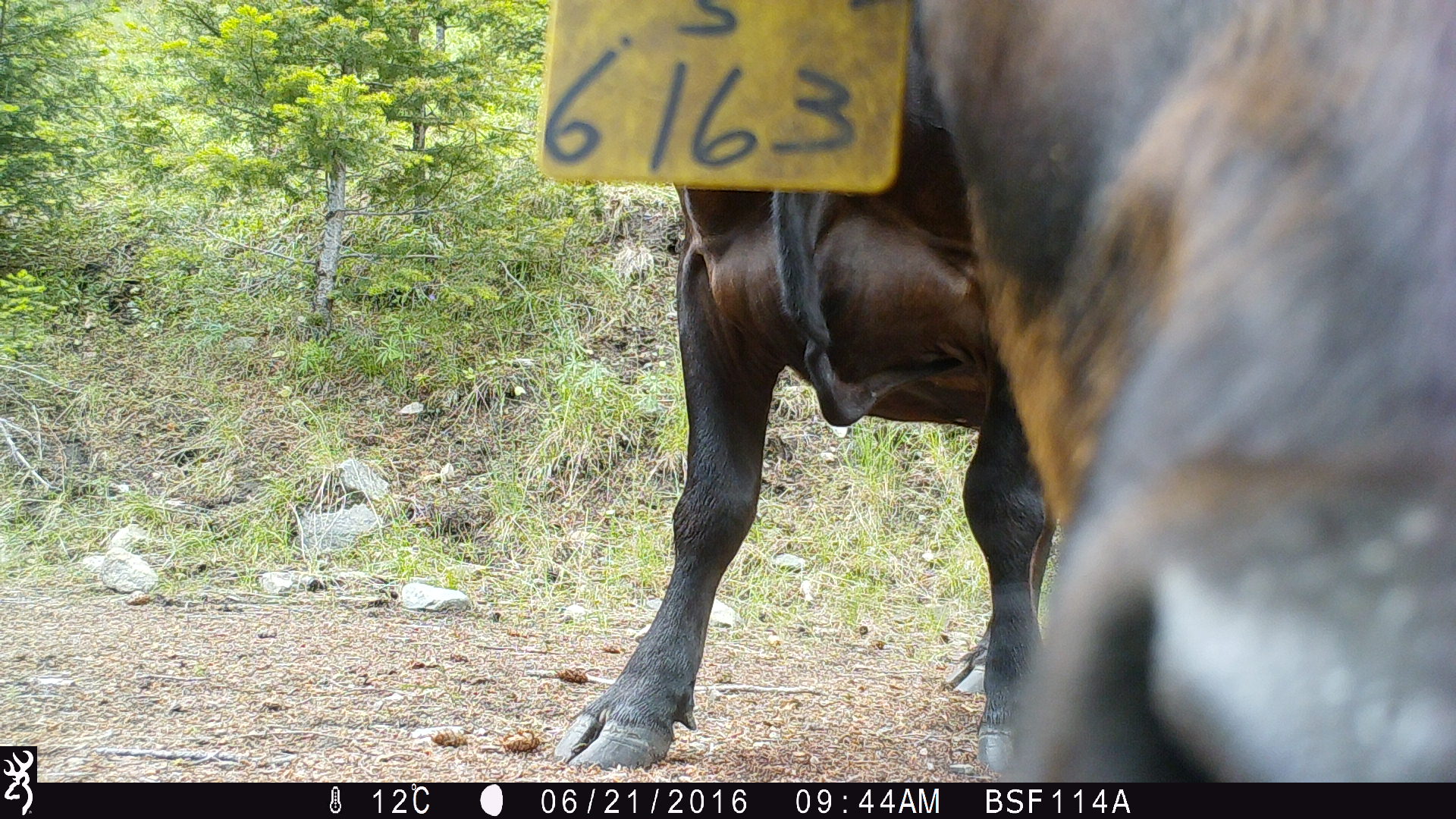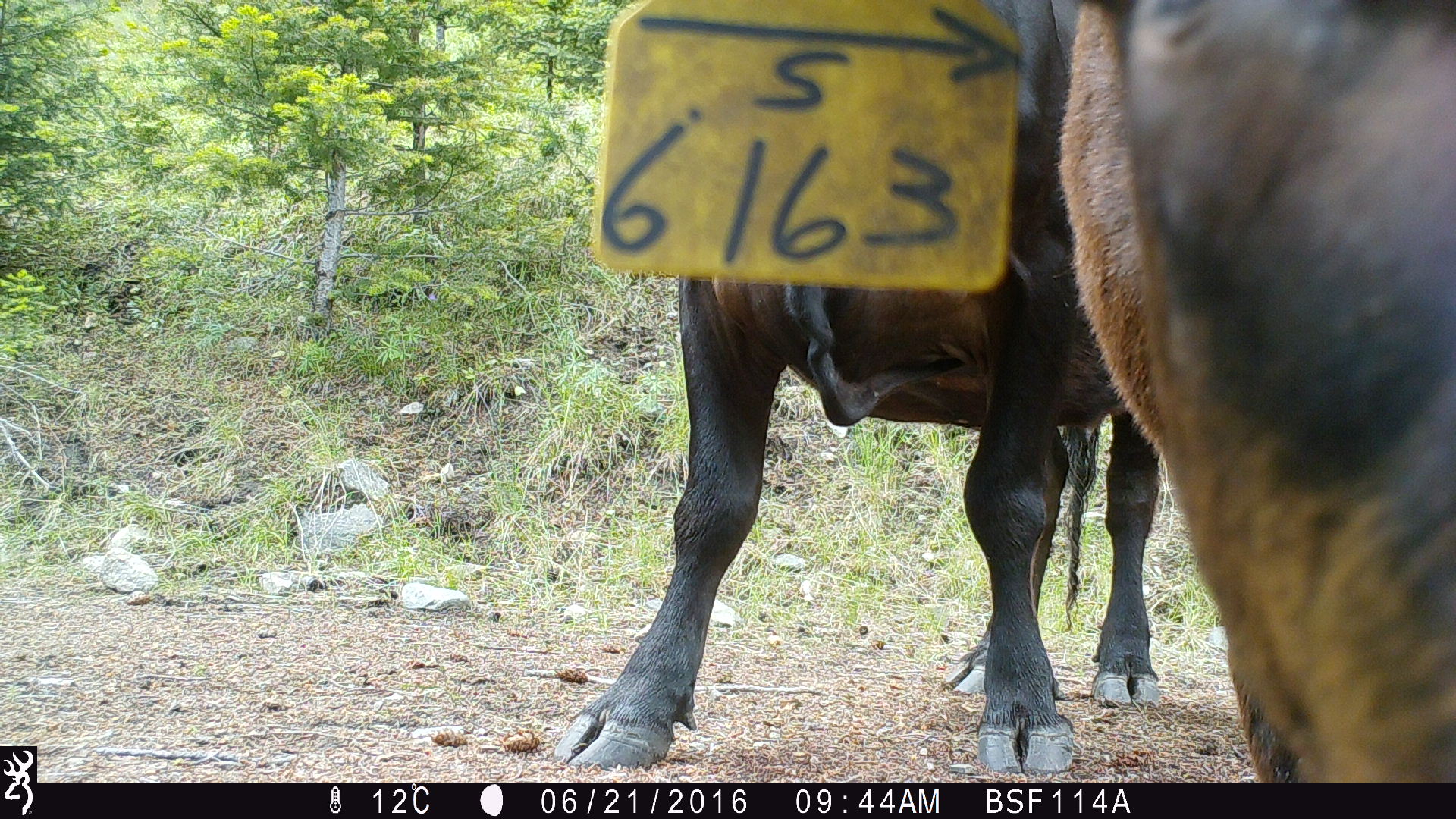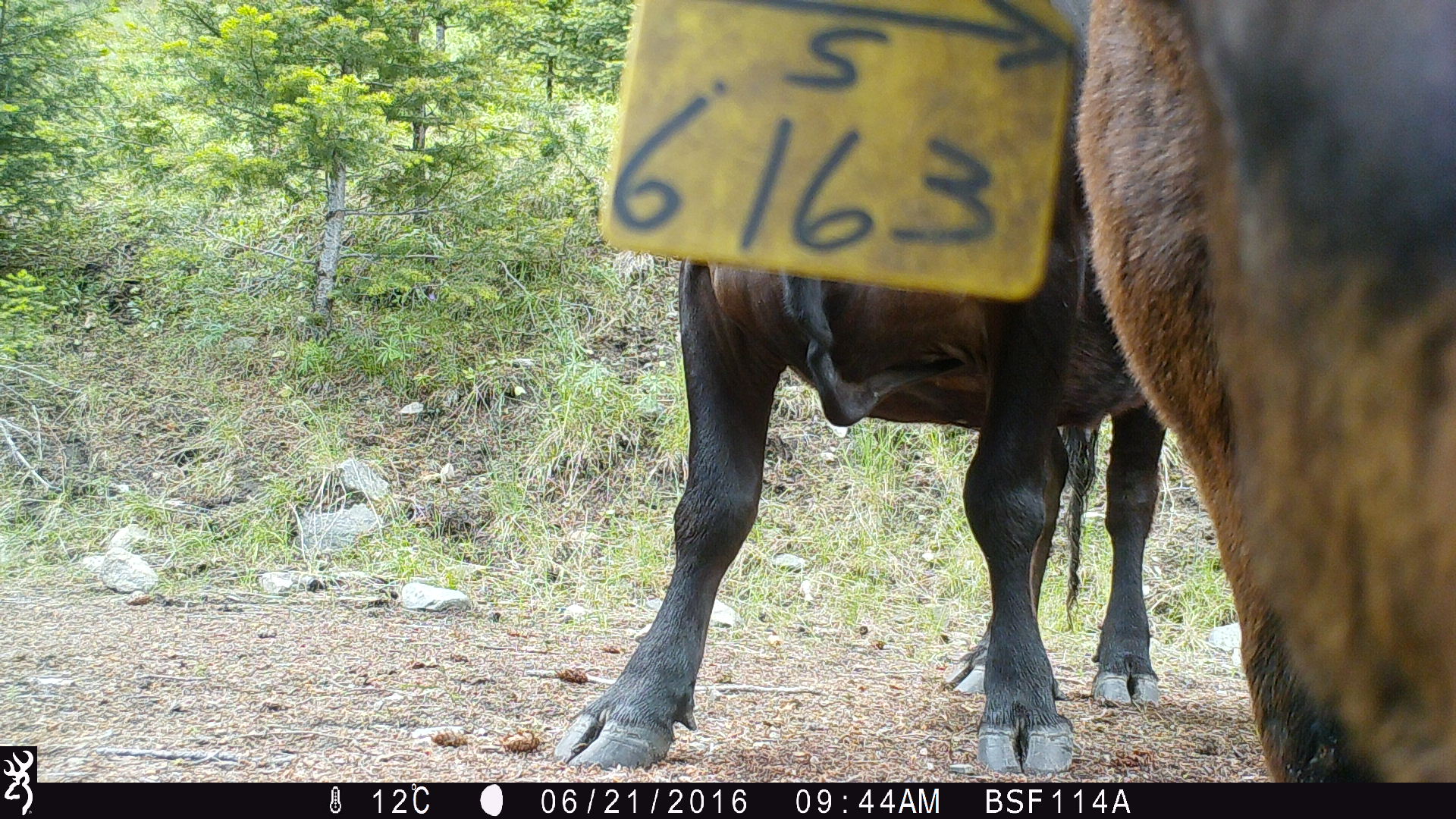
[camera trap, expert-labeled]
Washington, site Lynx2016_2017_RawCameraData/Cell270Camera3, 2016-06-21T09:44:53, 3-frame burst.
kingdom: Animalia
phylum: Chordata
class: Mammalia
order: Artiodactyla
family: Bovidae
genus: Bos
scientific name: Bos taurus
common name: domestic cattle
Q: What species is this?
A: Domestic cattle (Bos taurus).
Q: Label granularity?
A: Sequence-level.